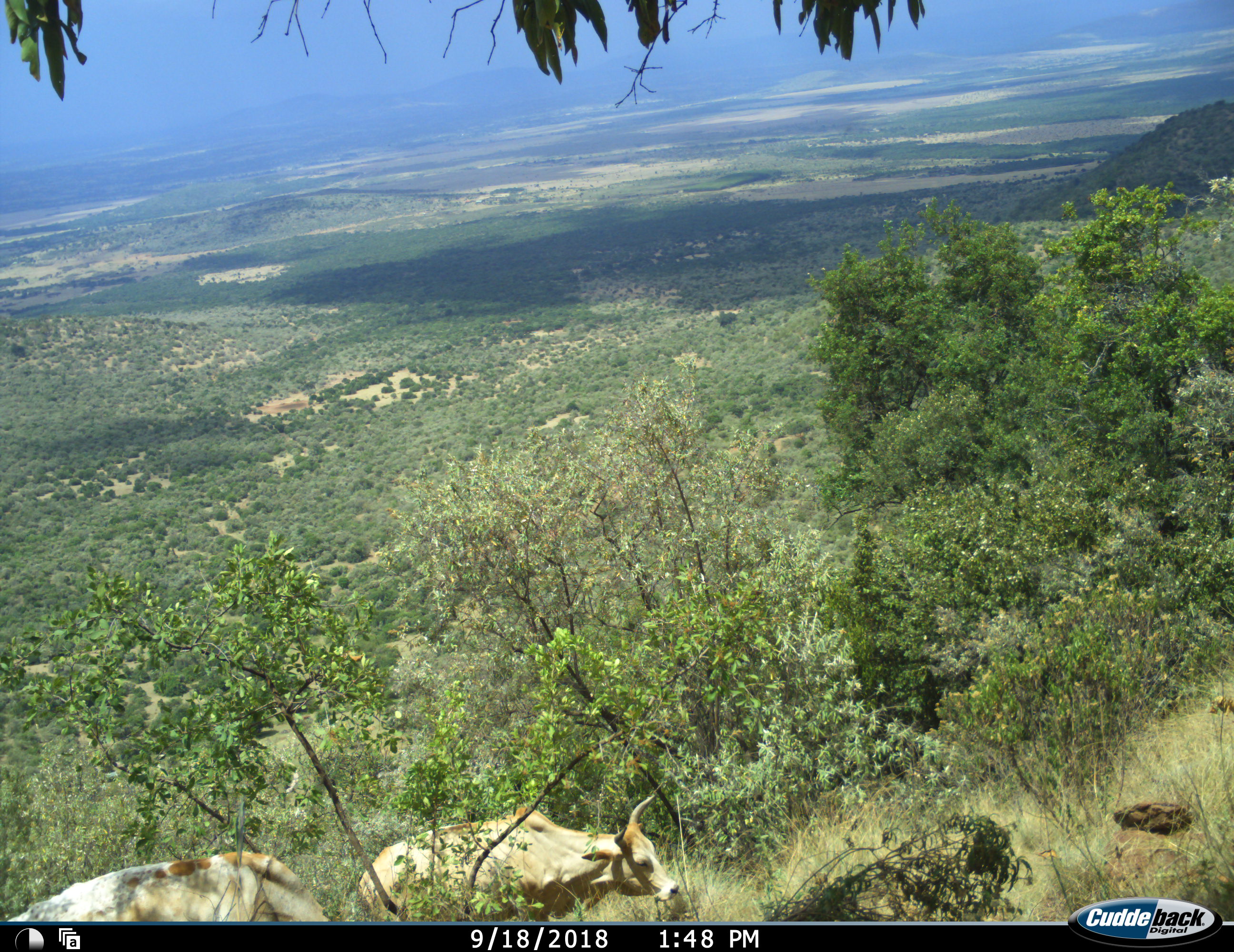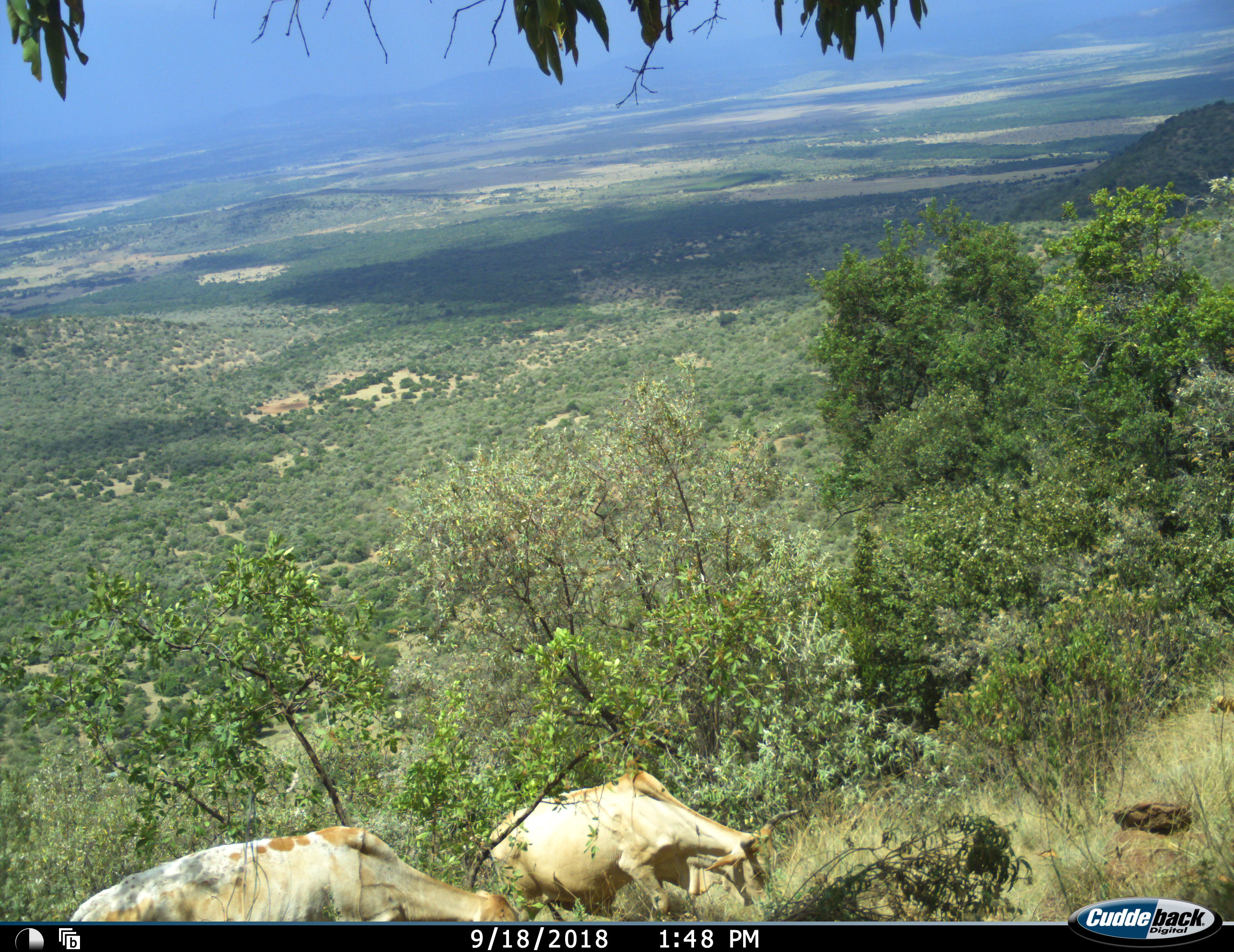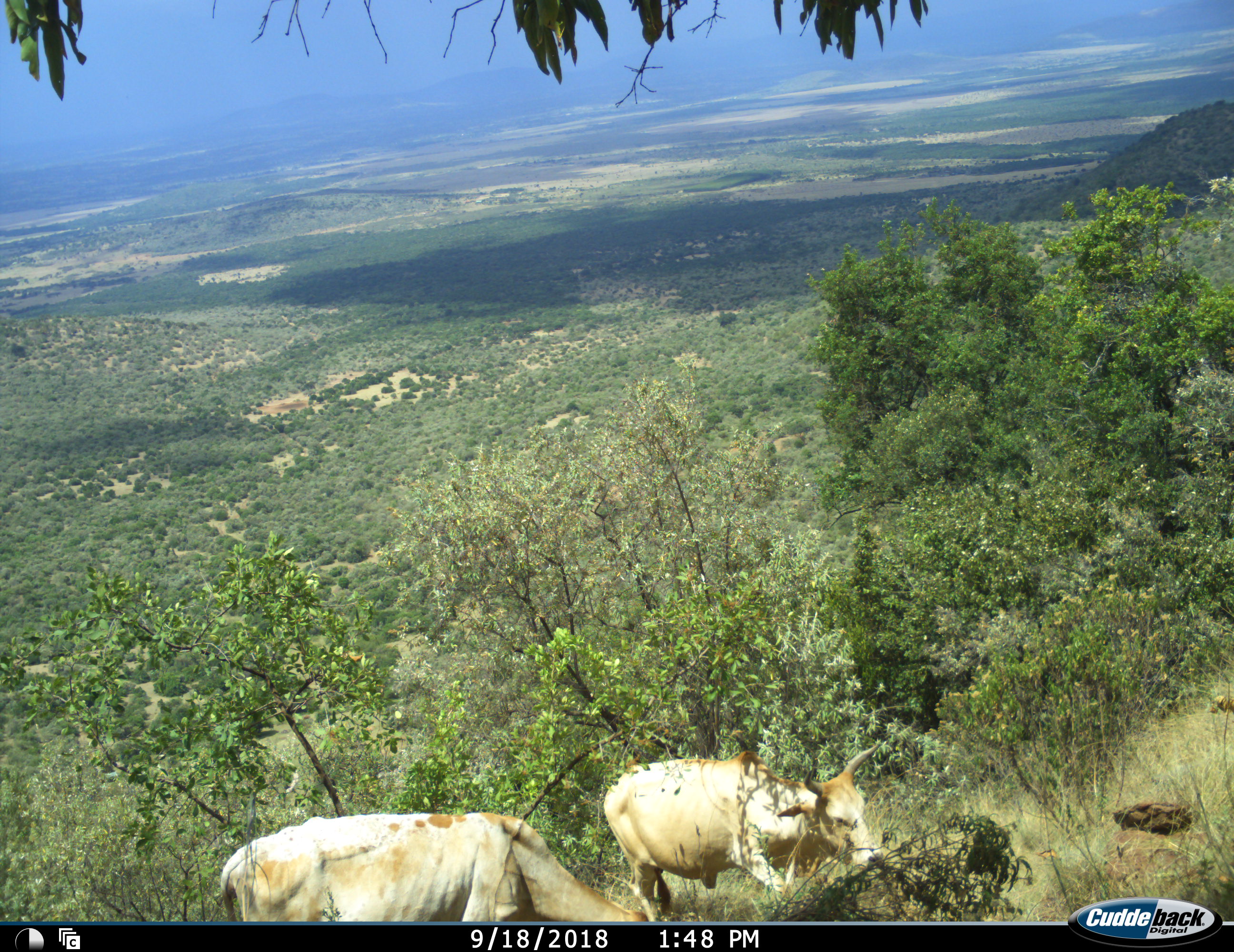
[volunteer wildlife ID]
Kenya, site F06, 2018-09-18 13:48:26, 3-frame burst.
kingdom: Animalia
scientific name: Animalia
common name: animal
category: domesticanimal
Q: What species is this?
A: Domesticanimal (animal) (Animalia).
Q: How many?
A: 2.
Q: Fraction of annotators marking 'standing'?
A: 0%.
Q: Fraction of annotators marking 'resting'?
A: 0%.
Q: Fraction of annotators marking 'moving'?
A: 86%.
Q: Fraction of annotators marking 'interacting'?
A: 0%.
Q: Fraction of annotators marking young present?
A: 0%.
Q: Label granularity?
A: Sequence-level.